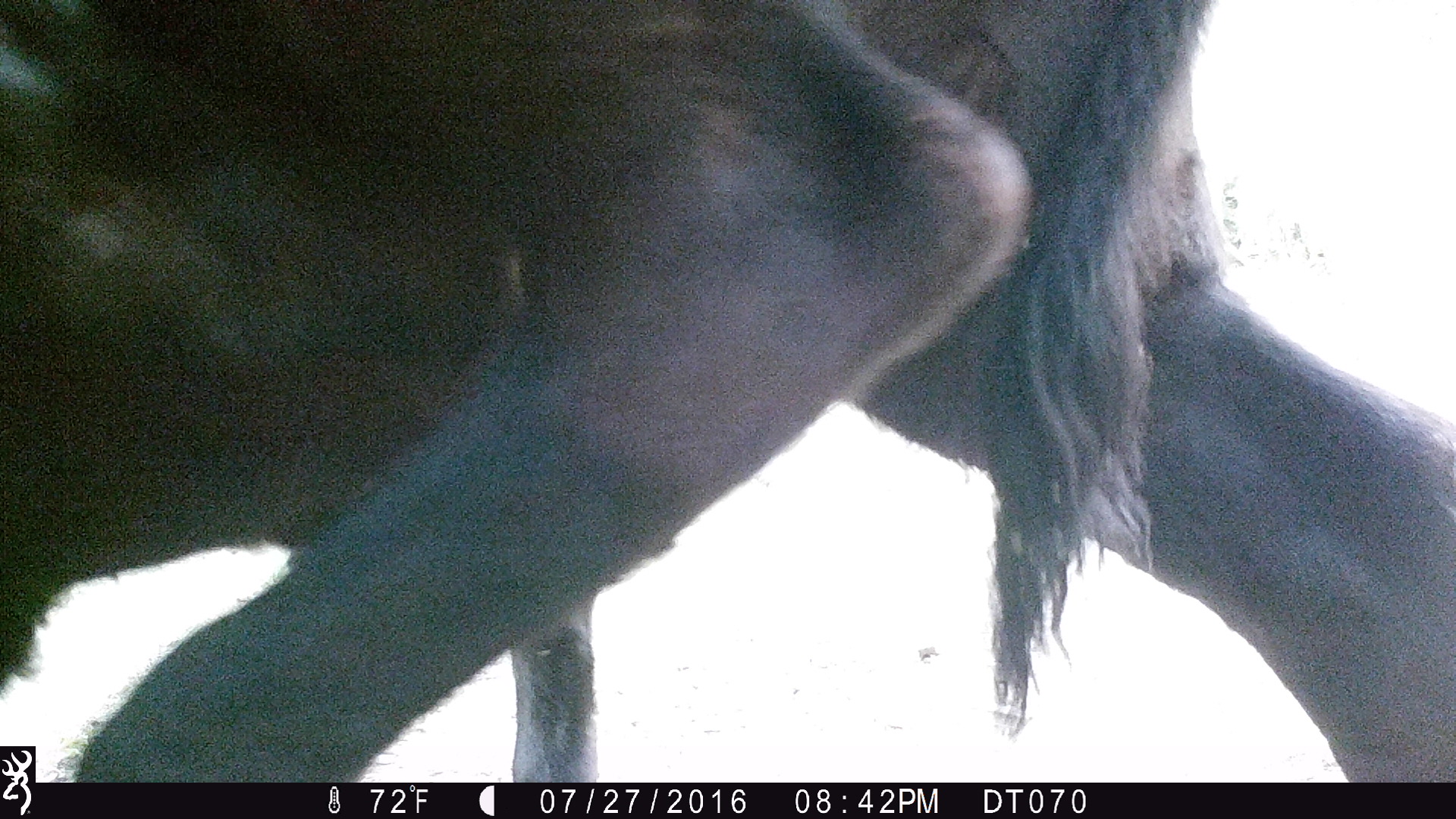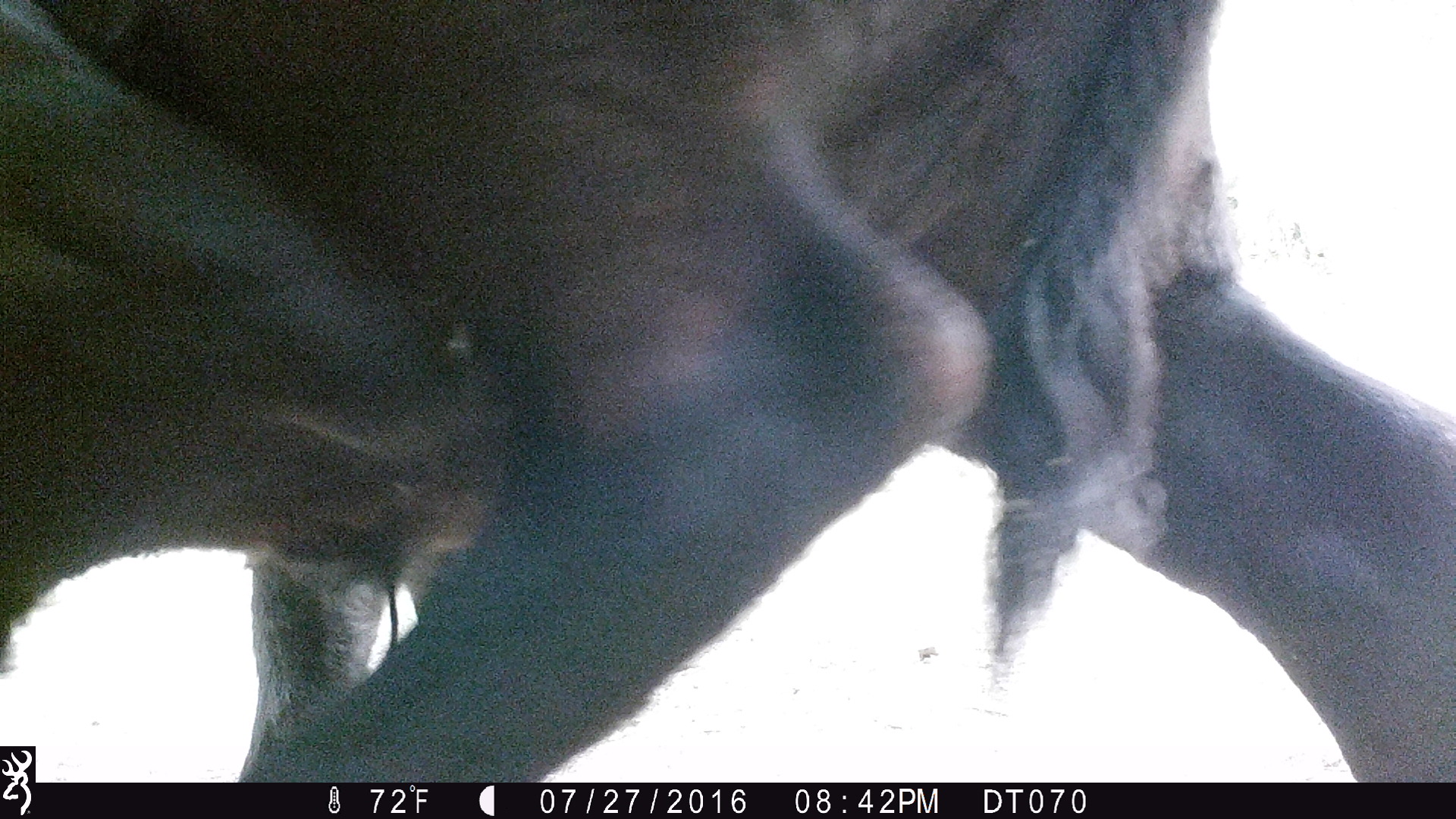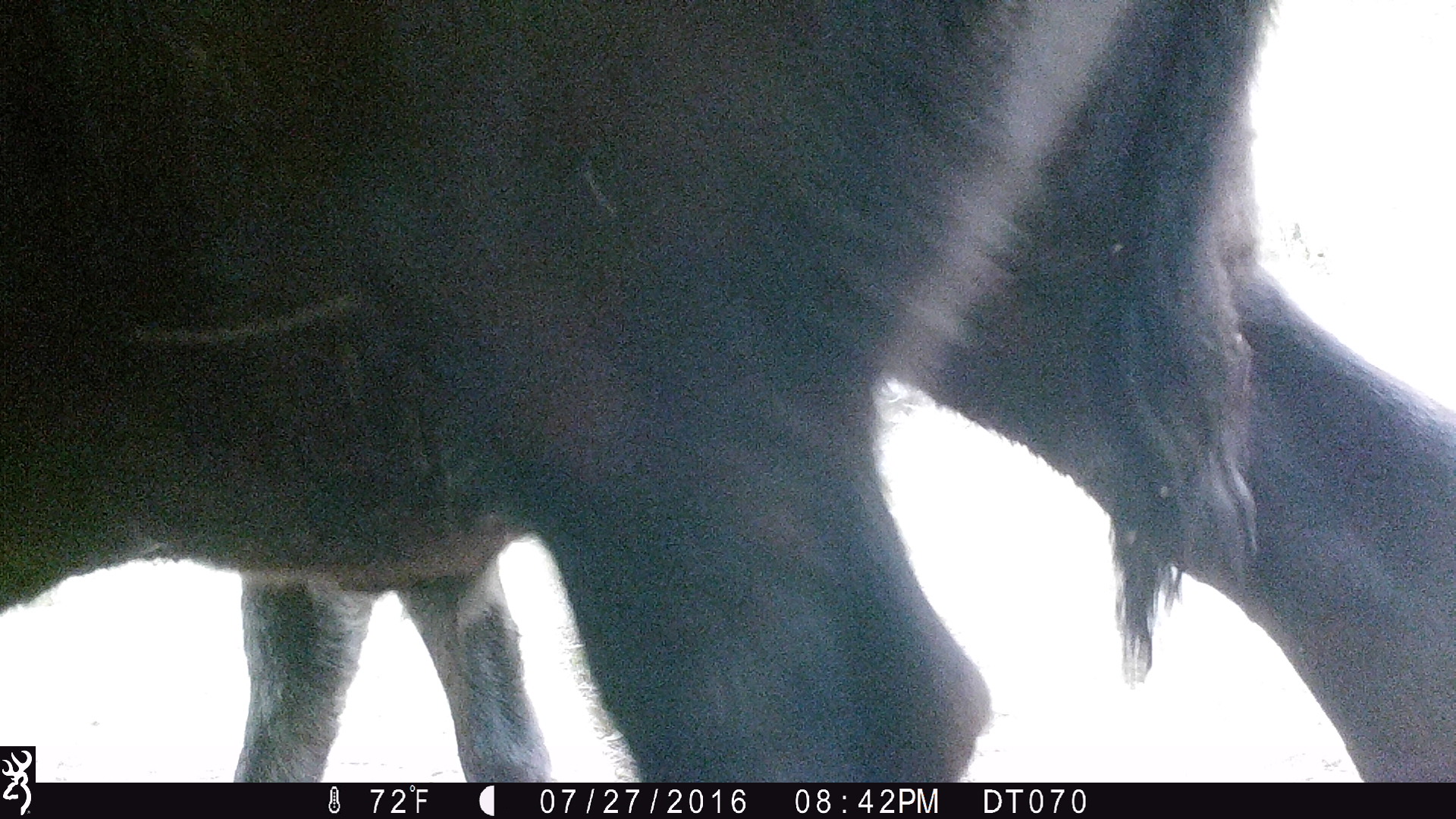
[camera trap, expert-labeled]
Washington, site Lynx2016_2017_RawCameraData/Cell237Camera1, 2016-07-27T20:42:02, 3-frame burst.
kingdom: Animalia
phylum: Chordata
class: Mammalia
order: Artiodactyla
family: Bovidae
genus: Bos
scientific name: Bos taurus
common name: domestic cattle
Domestic cattle (Bos taurus). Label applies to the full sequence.